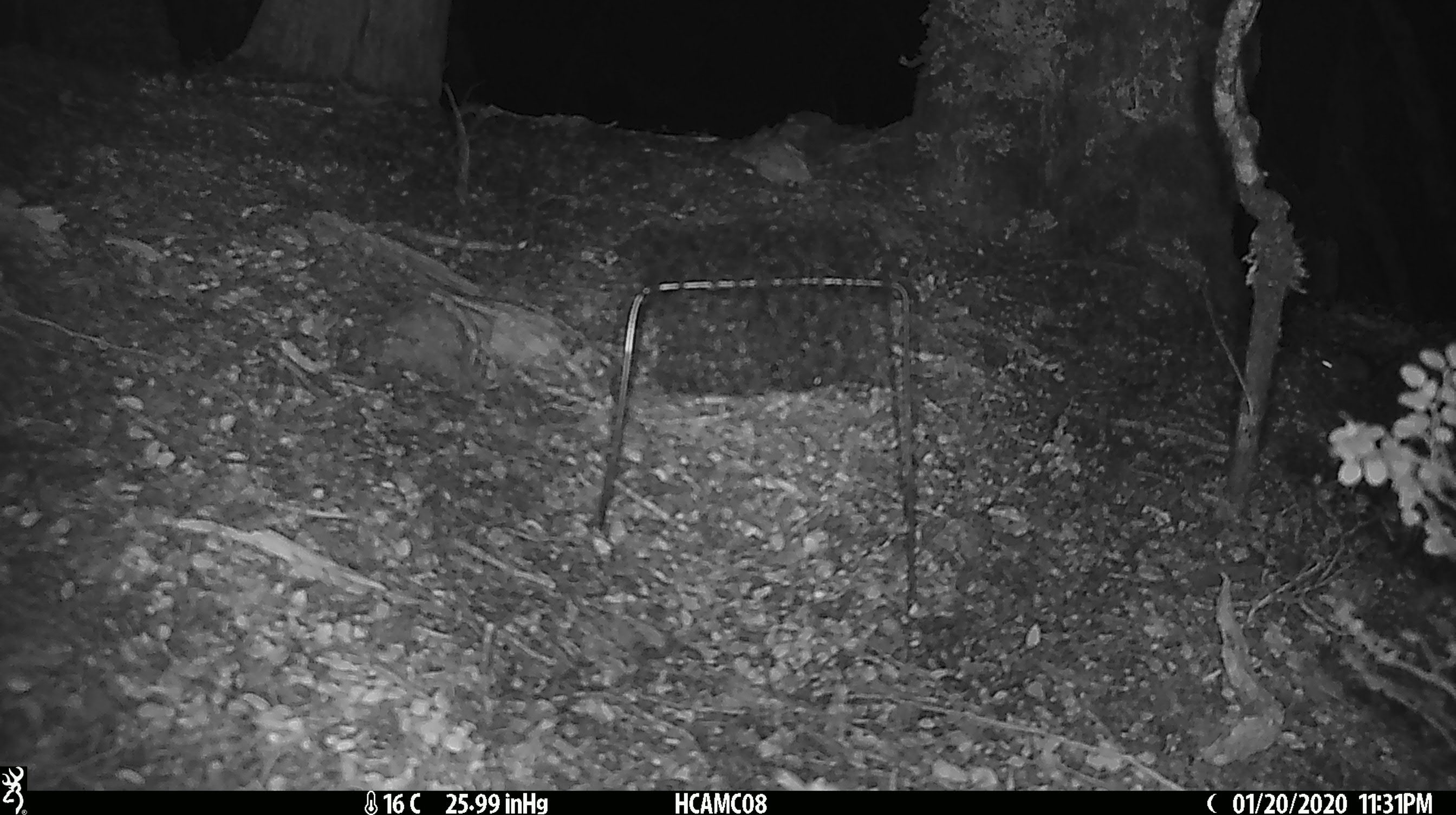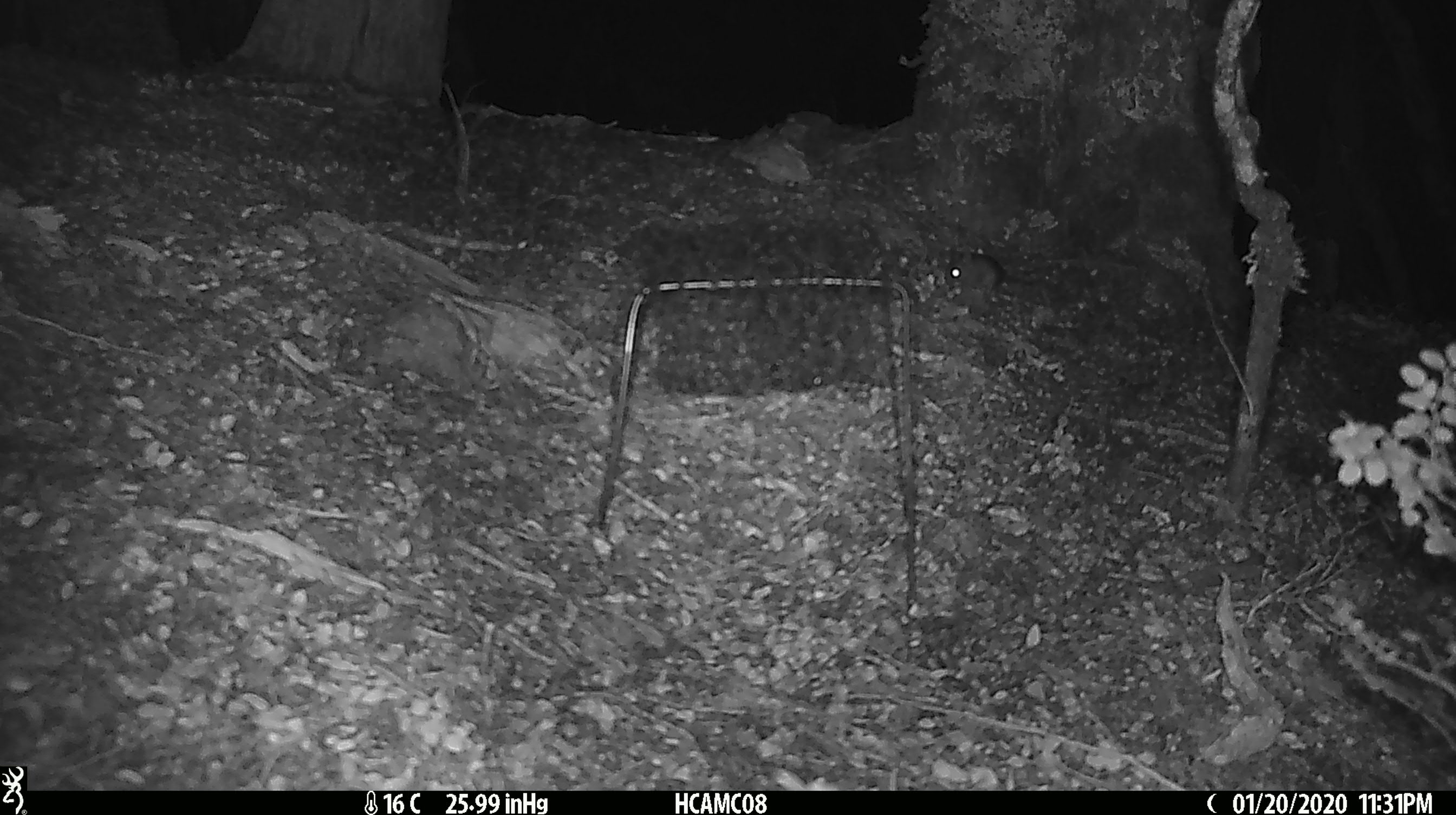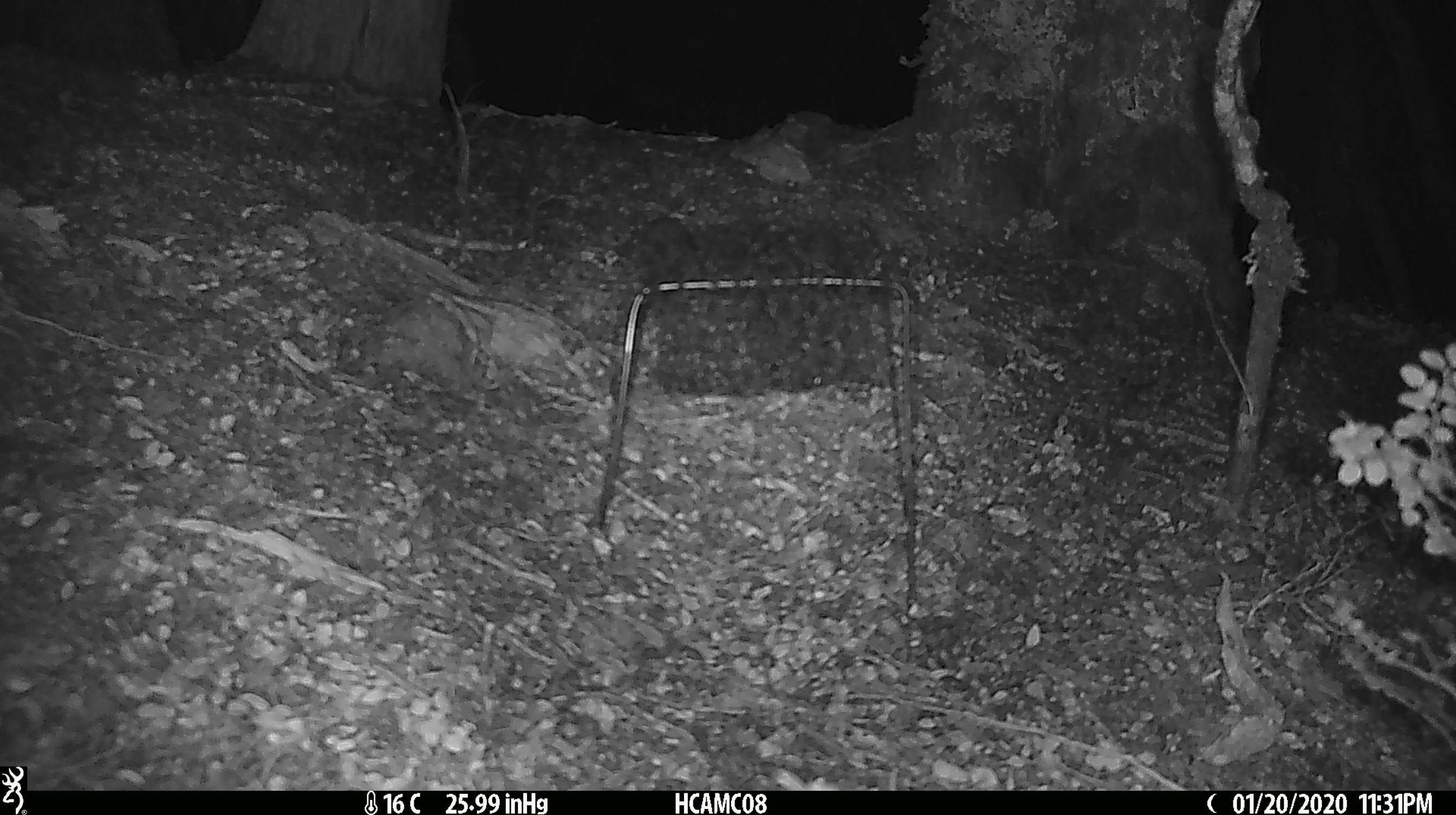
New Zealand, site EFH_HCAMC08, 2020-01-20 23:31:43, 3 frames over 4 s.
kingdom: Animalia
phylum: Chordata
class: Mammalia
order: Rodentia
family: Muridae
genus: Mus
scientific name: Mus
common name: mouse